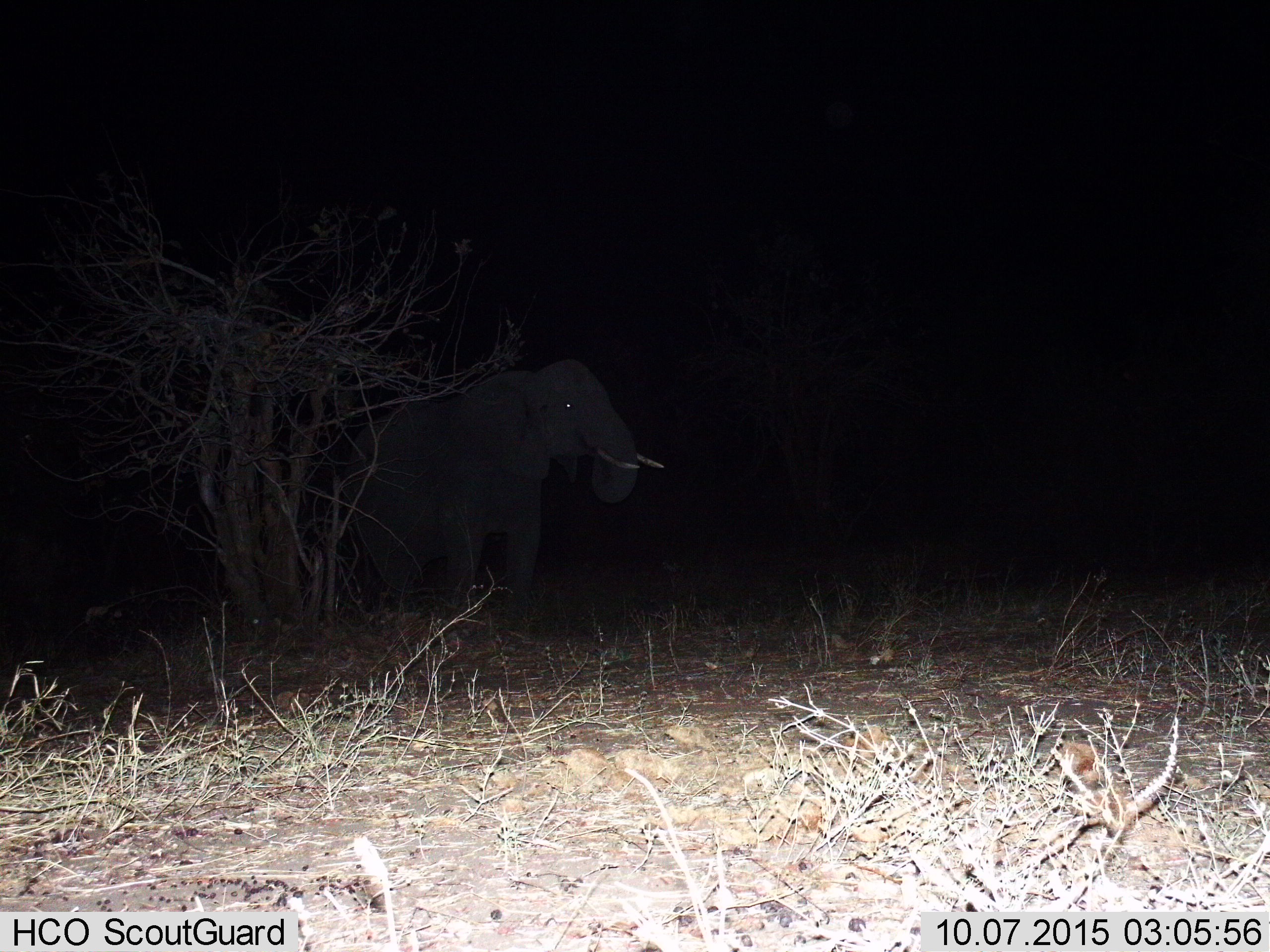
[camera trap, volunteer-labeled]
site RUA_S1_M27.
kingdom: Animalia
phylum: Chordata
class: Mammalia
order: Proboscidea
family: Elephantidae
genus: Loxodonta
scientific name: Loxodonta africana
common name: african bush elephant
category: elephant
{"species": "elephant (african bush elephant) (Loxodonta africana)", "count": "1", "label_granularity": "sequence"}